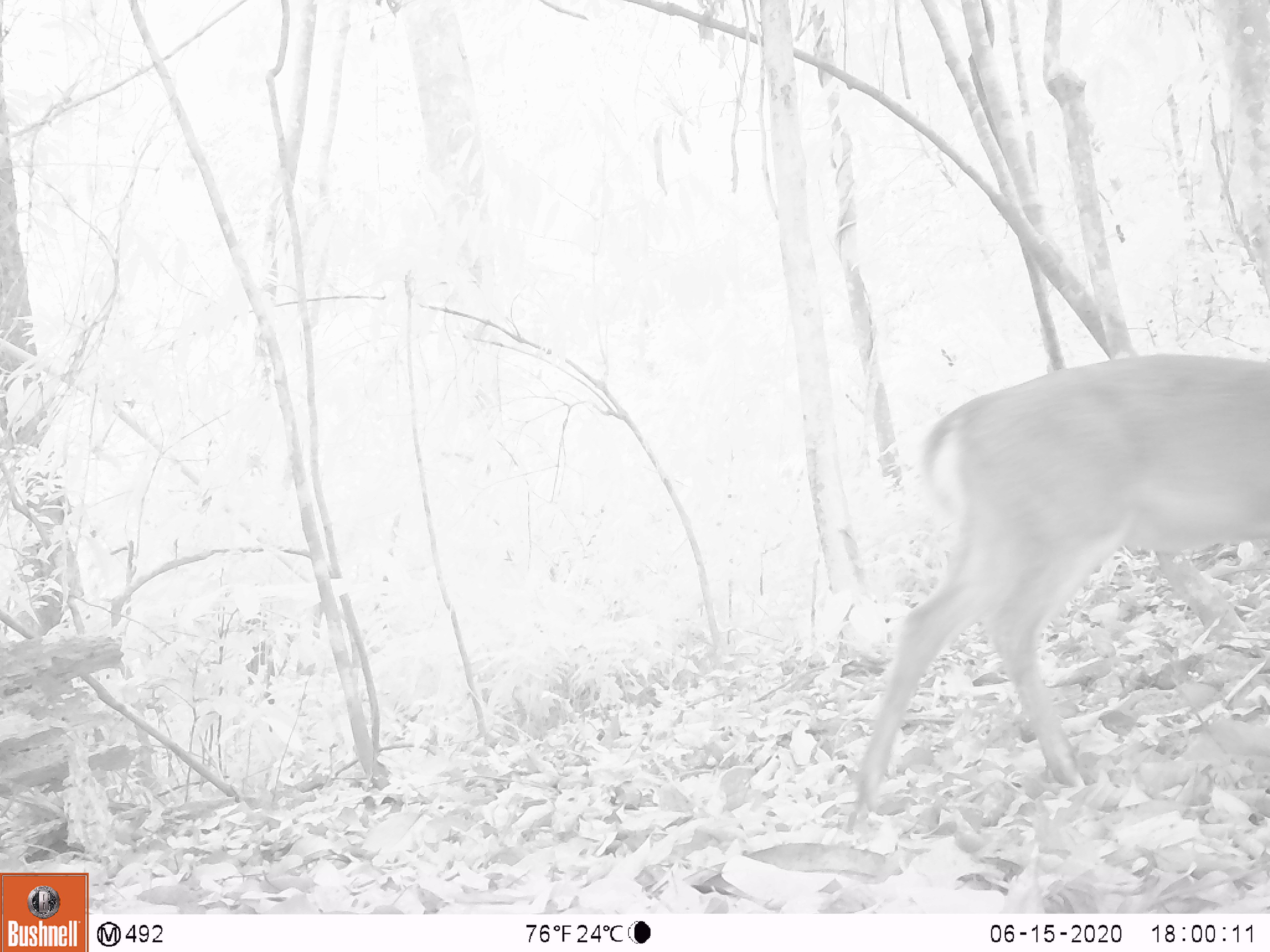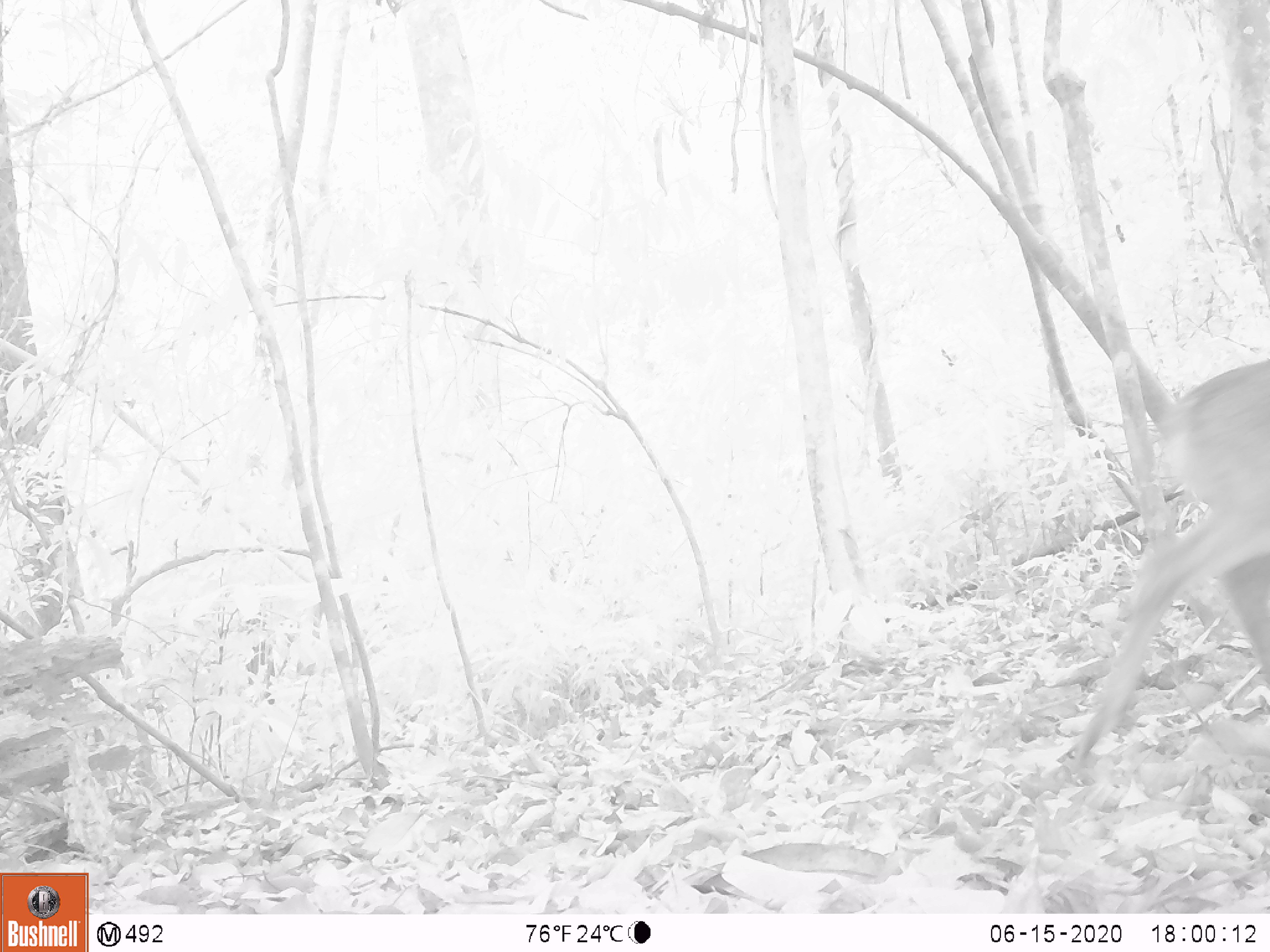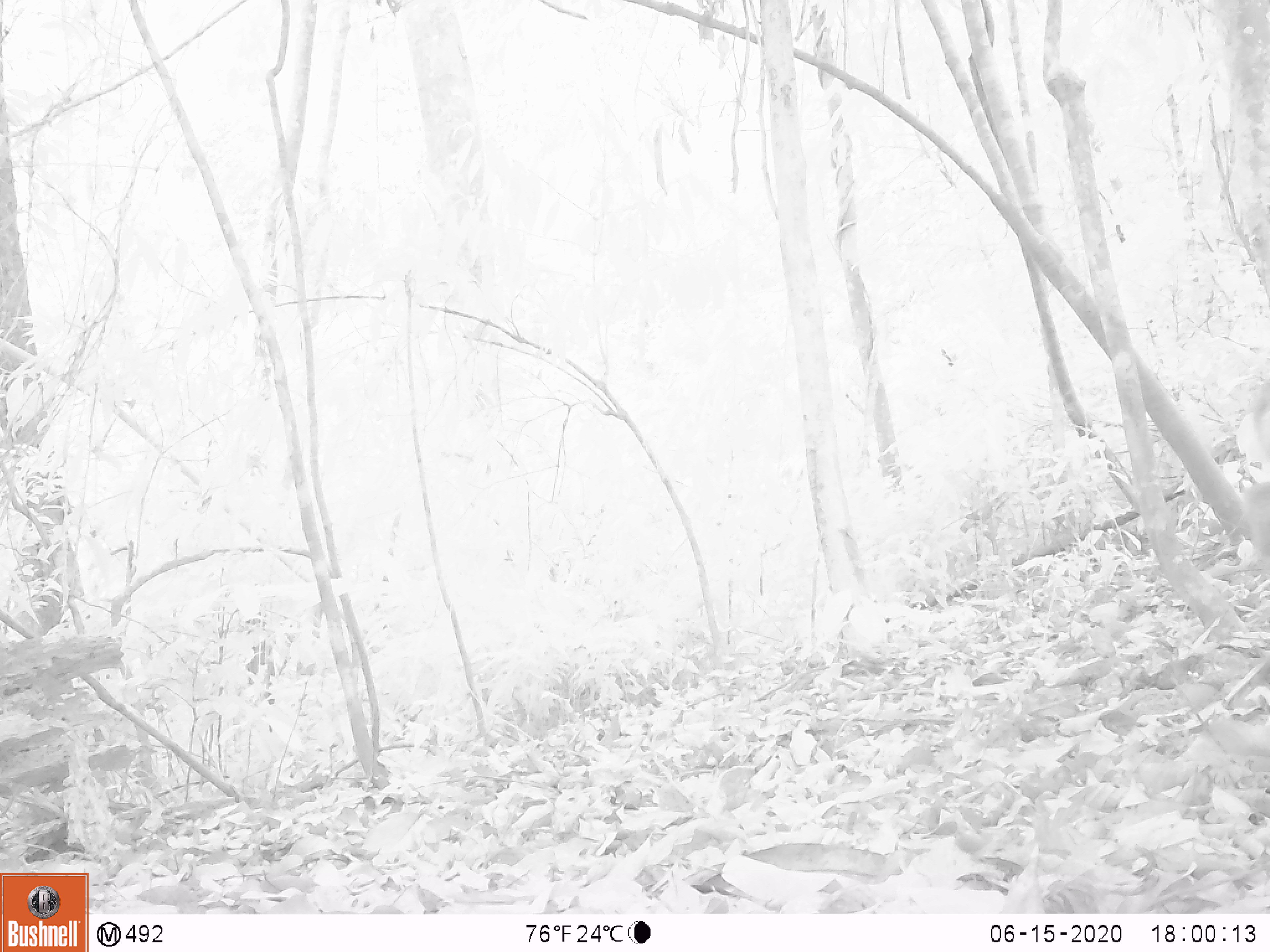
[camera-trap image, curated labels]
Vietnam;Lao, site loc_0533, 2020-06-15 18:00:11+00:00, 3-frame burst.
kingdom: Animalia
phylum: Chordata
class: Mammalia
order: Artiodactyla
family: Cervidae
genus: Muntiacus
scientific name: Muntiacus vuquangensis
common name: large-antlered muntjac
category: large antlered muntjac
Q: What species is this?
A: Large antlered muntjac (large-antlered muntjac) (Muntiacus vuquangensis).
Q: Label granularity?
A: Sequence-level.